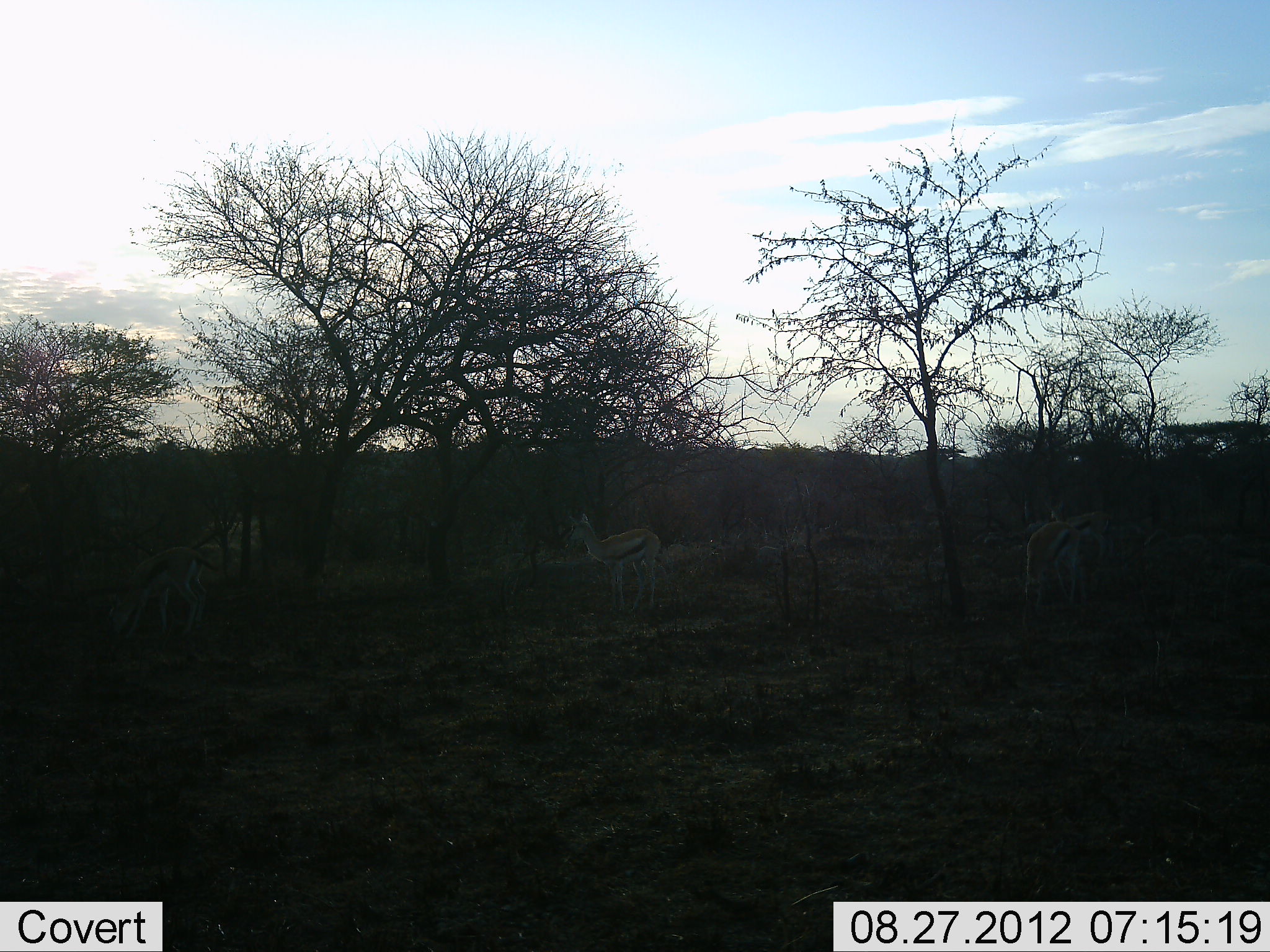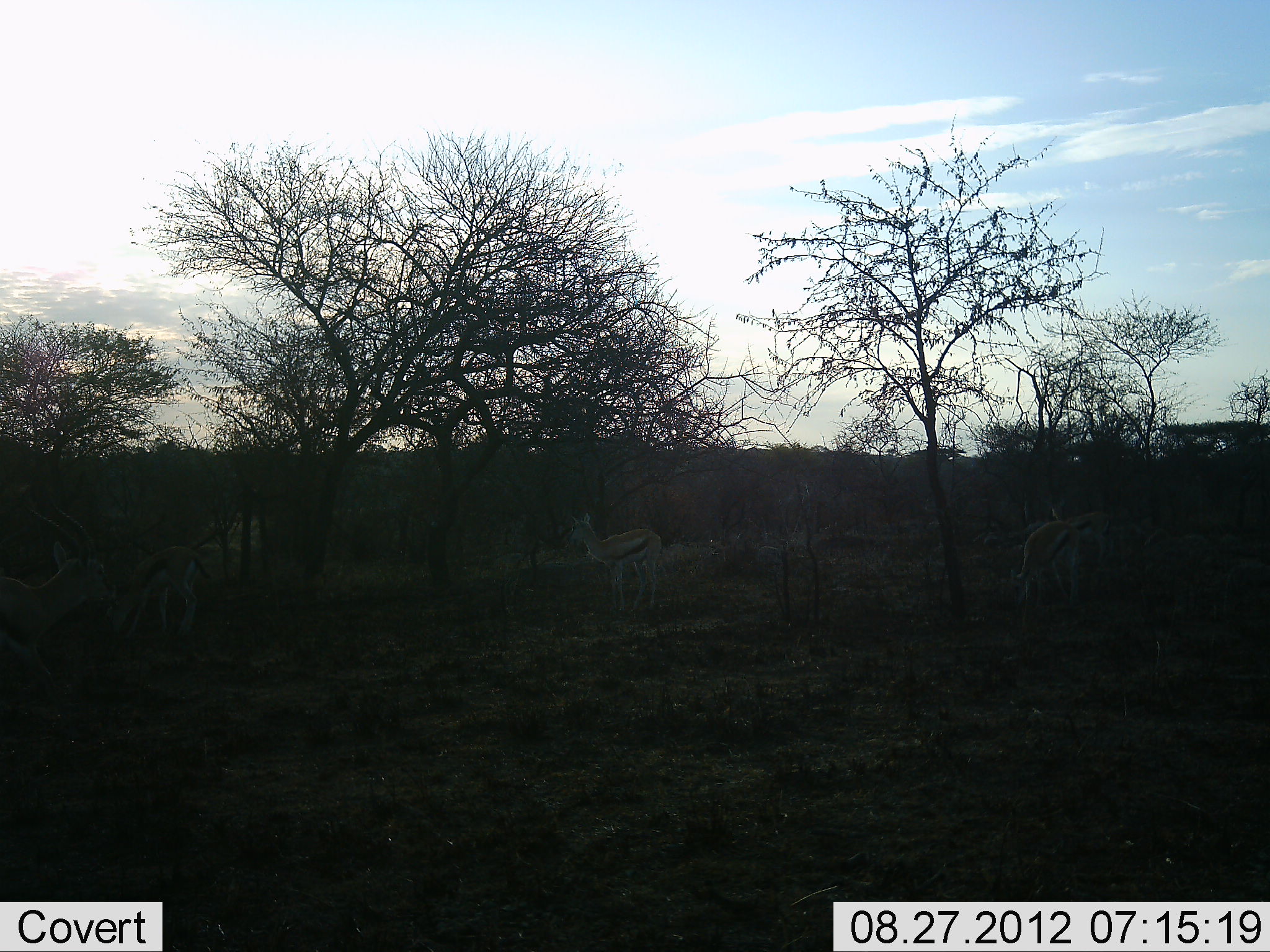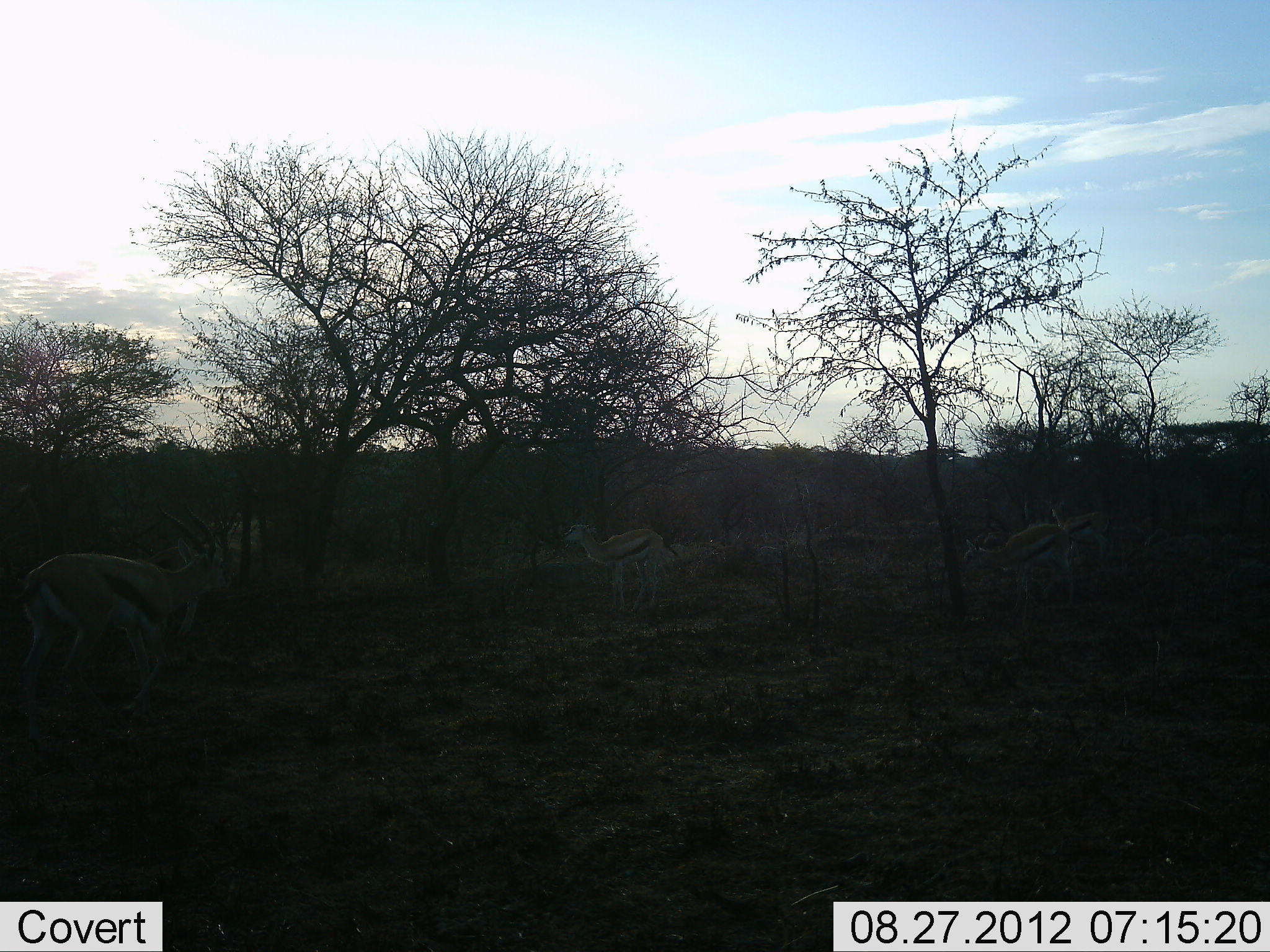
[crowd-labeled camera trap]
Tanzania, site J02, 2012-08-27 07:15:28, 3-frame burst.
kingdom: Animalia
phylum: Chordata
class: Mammalia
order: Artiodactyla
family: Bovidae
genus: Eudorcas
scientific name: Eudorcas thomsonii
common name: thomson's gazelle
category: gazellethomsons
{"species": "gazellethomsons (thomson's gazelle) (Eudorcas thomsonii)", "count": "5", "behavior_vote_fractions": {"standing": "70%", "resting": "0%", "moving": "80%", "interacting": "0%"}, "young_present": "10%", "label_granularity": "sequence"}